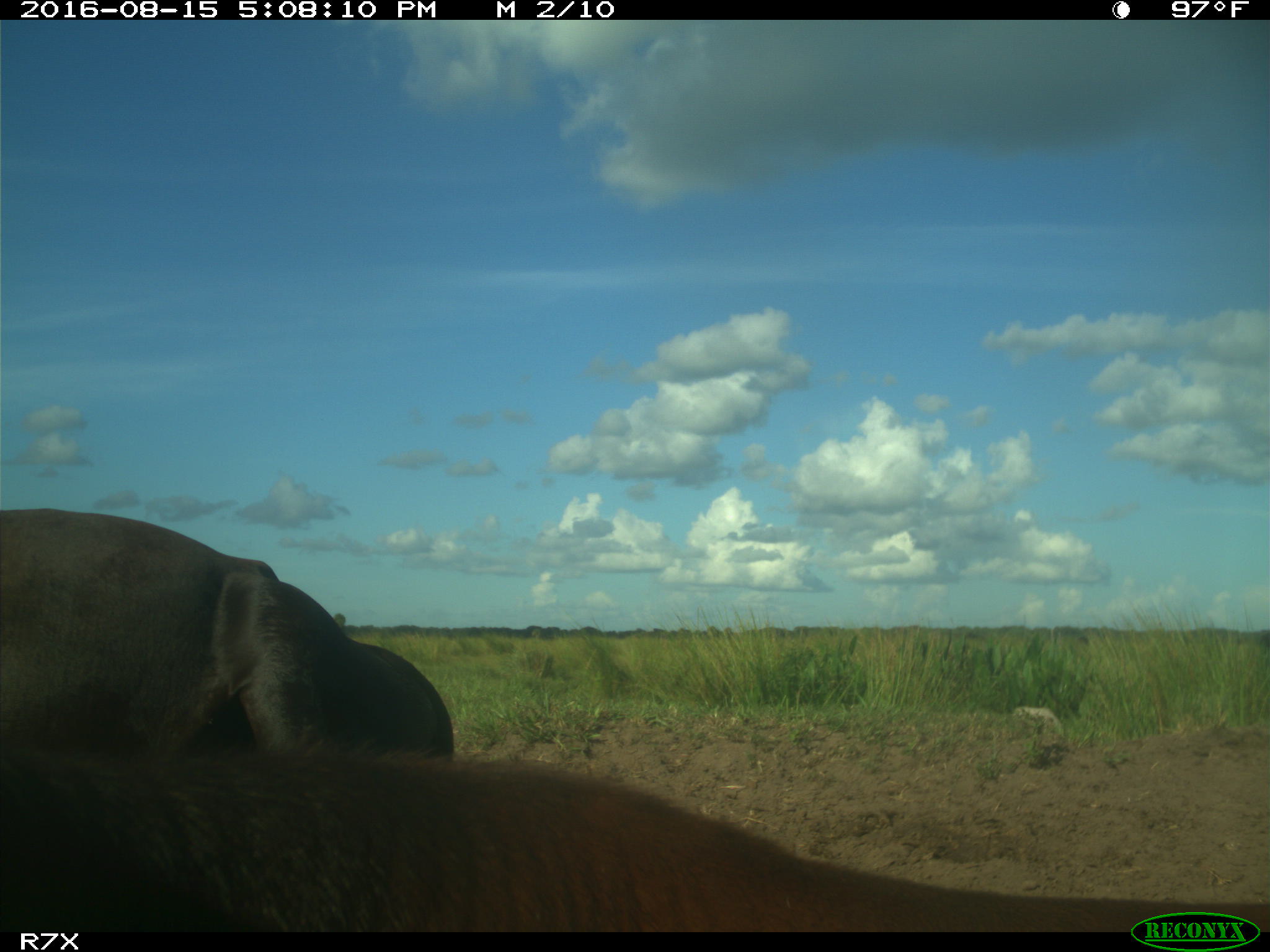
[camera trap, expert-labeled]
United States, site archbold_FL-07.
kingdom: Animalia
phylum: Chordata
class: Mammalia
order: Artiodactyla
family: Bovidae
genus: Bos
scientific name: Bos taurus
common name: domestic cow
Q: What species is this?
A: Bos taurus (domestic cow).